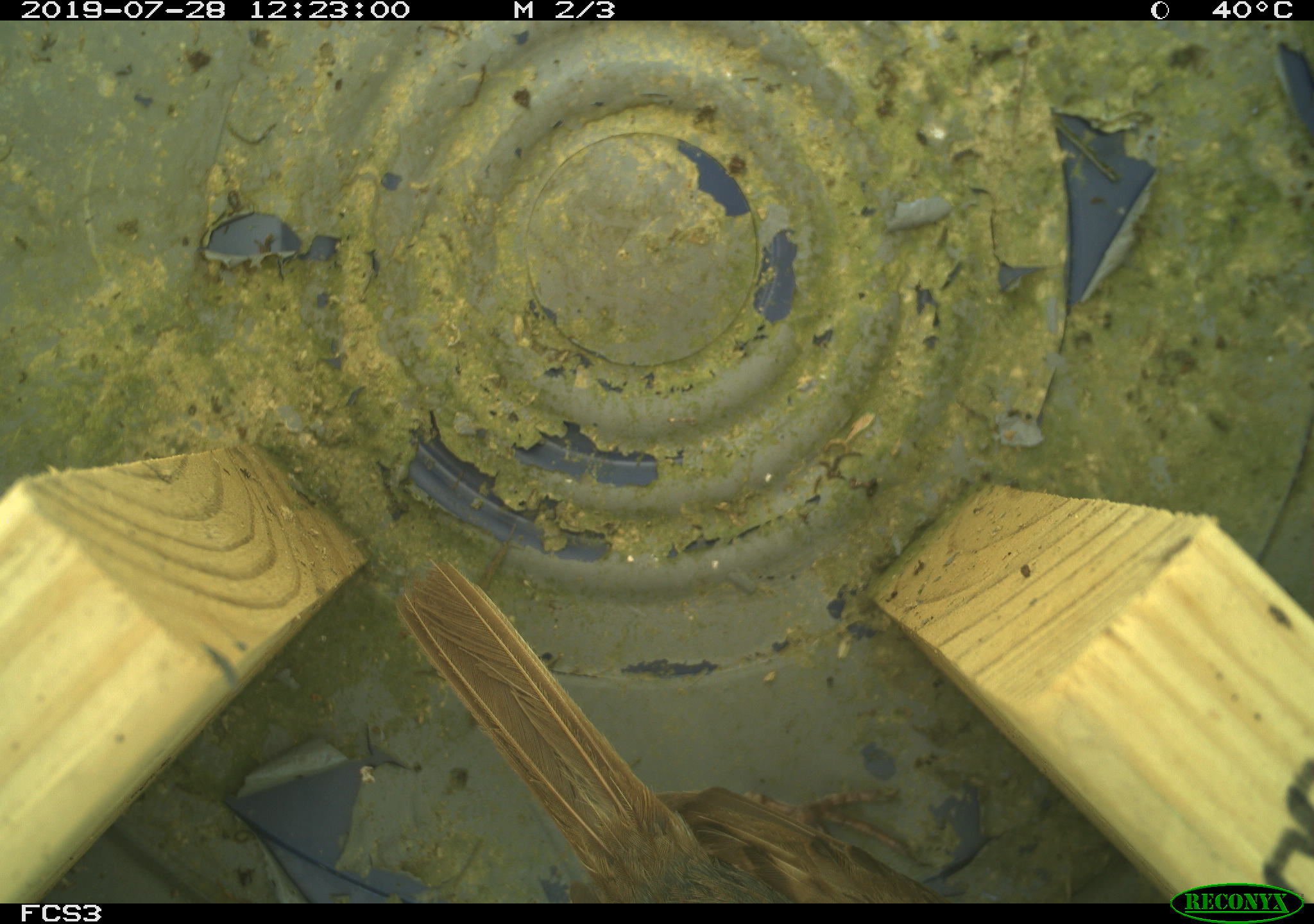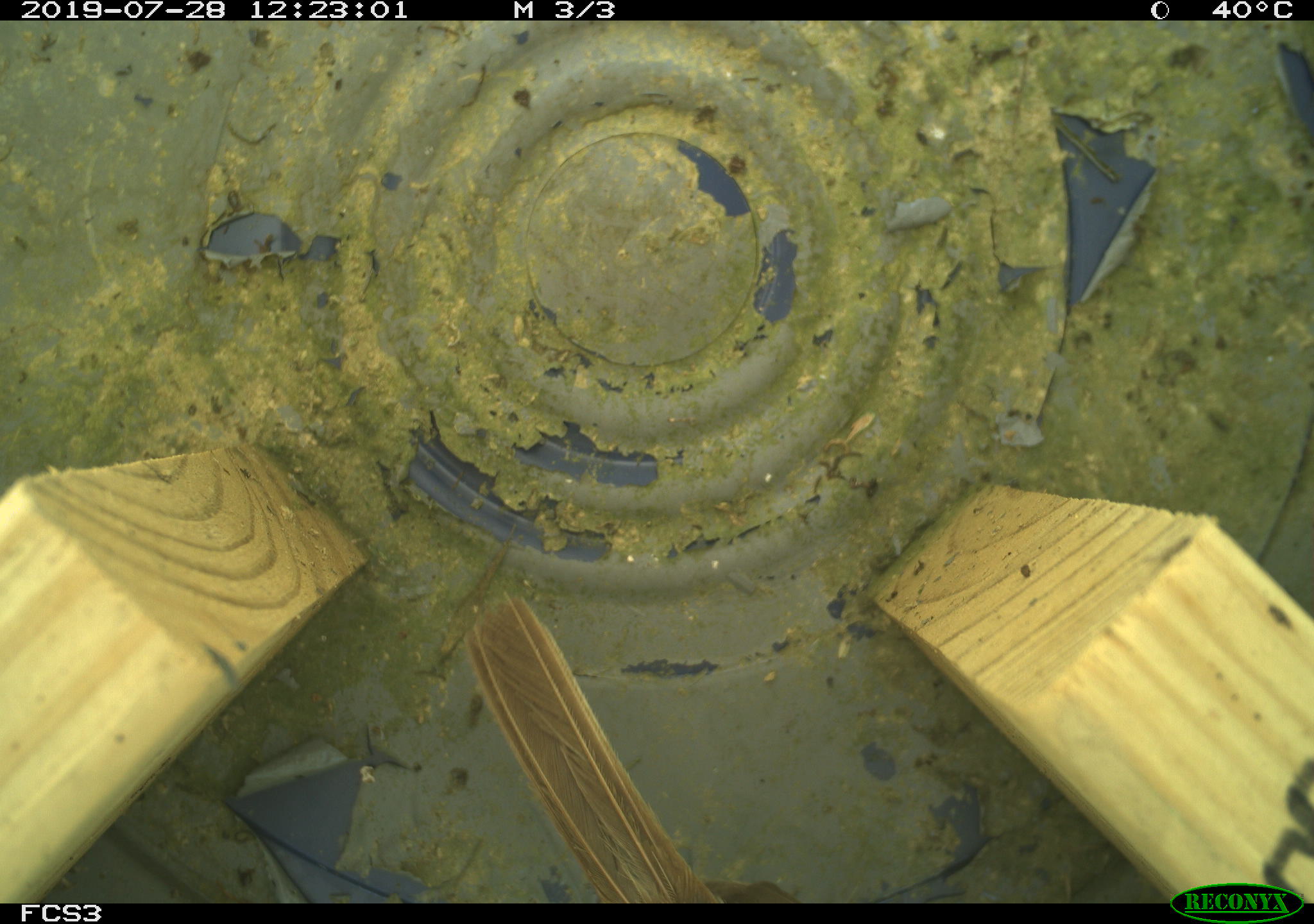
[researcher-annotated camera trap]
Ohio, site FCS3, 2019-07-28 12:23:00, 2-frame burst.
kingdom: Animalia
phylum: Chordata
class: Aves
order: Passeriformes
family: Passerellidae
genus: Melospiza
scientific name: Melospiza melodia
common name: song sparrow